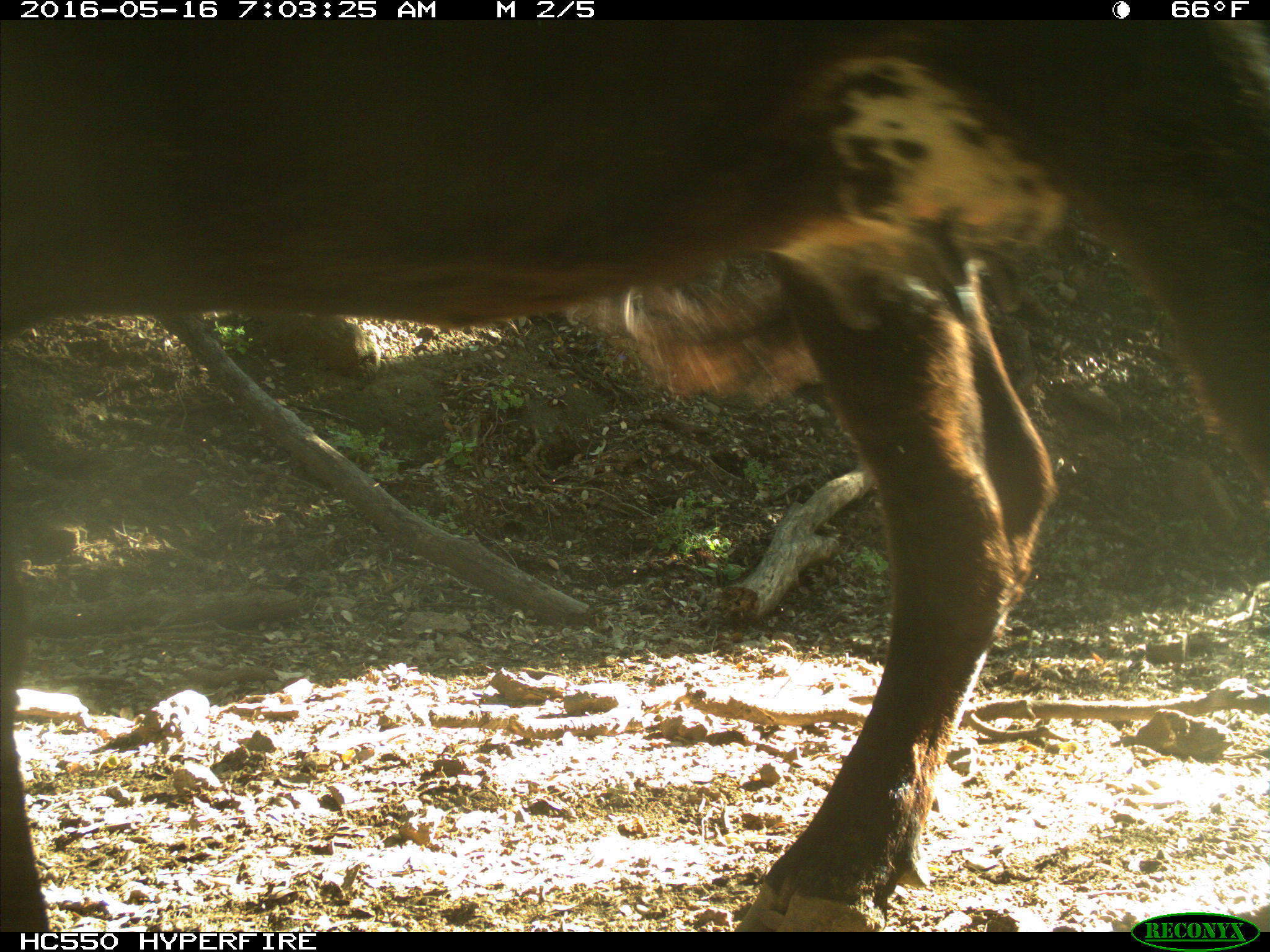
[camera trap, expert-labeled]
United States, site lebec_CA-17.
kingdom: Animalia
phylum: Chordata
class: Mammalia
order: Artiodactyla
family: Bovidae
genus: Bos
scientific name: Bos taurus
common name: domestic cow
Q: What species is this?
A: Bos taurus (domestic cow).